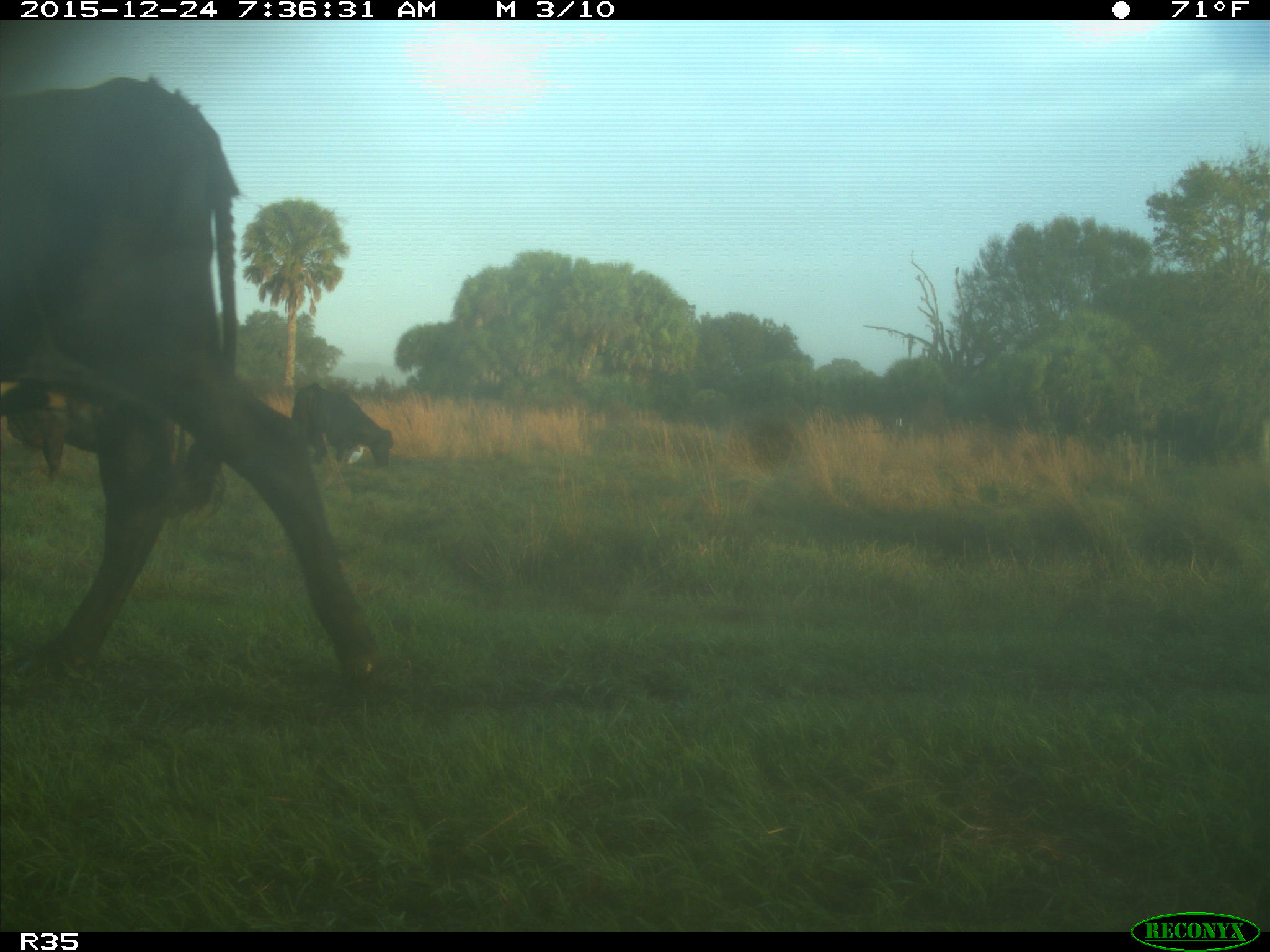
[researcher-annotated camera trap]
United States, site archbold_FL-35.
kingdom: Animalia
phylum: Chordata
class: Mammalia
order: Artiodactyla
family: Bovidae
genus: Bos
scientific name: Bos taurus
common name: domestic cow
Bos taurus (domestic cow).